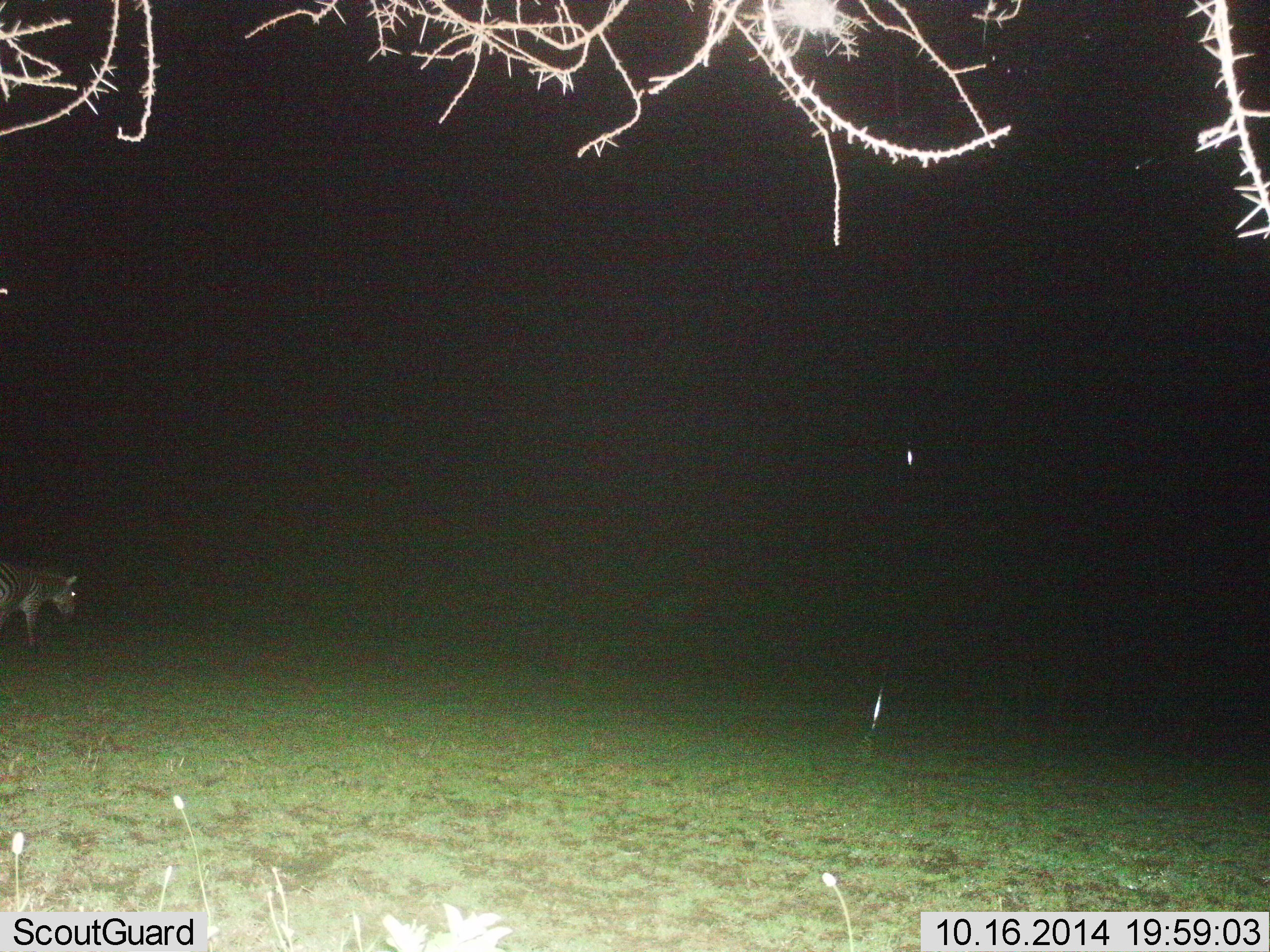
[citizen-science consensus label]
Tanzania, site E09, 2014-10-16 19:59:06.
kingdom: Animalia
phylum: Chordata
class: Mammalia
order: Perissodactyla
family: Equidae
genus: Equus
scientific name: Equus quagga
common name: plains zebra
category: zebra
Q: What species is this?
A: Zebra (plains zebra) (Equus quagga).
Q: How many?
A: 1.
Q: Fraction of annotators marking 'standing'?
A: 60%.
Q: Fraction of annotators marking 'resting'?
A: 0%.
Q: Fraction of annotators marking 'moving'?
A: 40%.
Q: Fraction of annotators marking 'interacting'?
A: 0%.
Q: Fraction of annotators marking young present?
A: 0%.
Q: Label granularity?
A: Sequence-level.